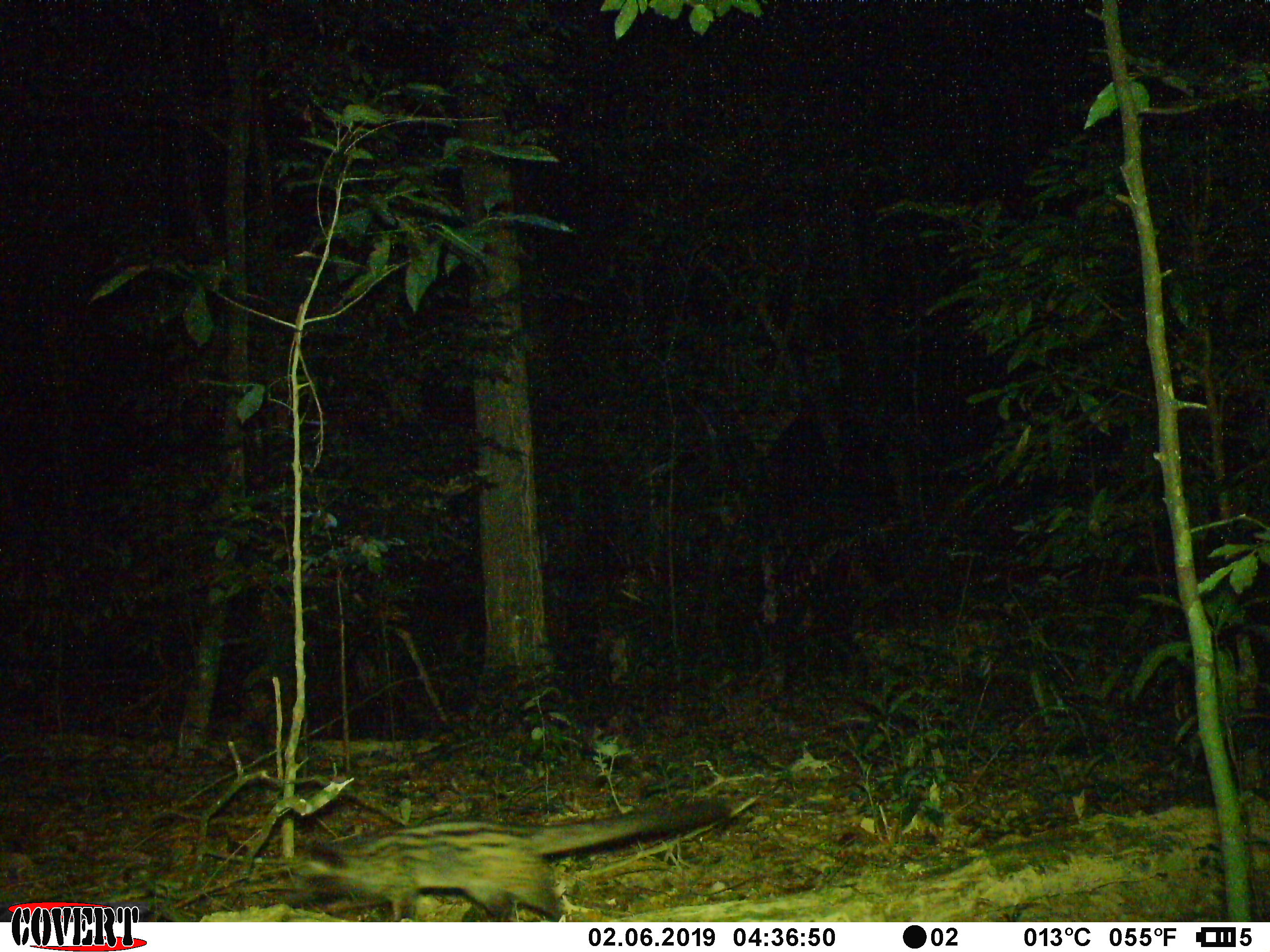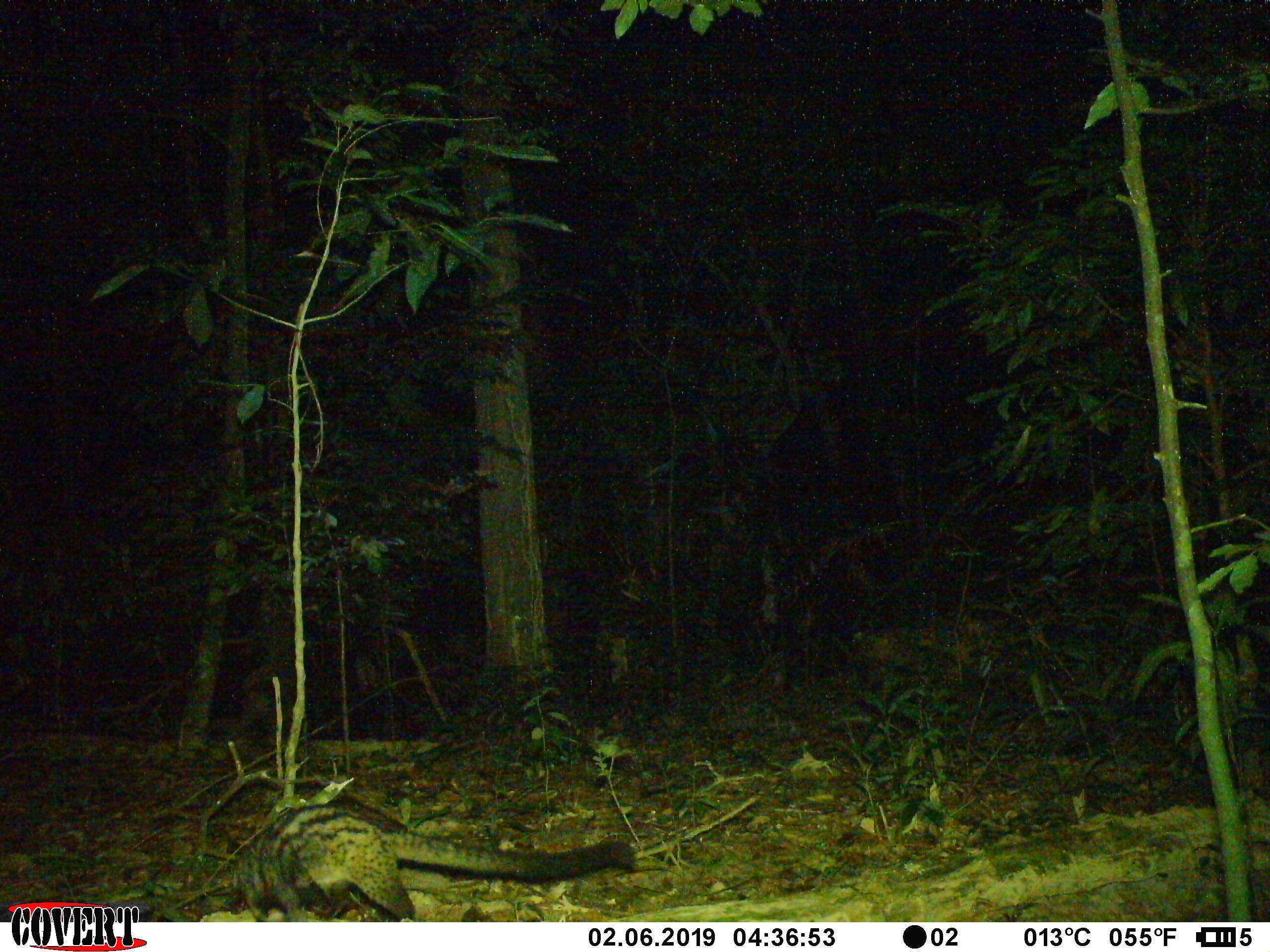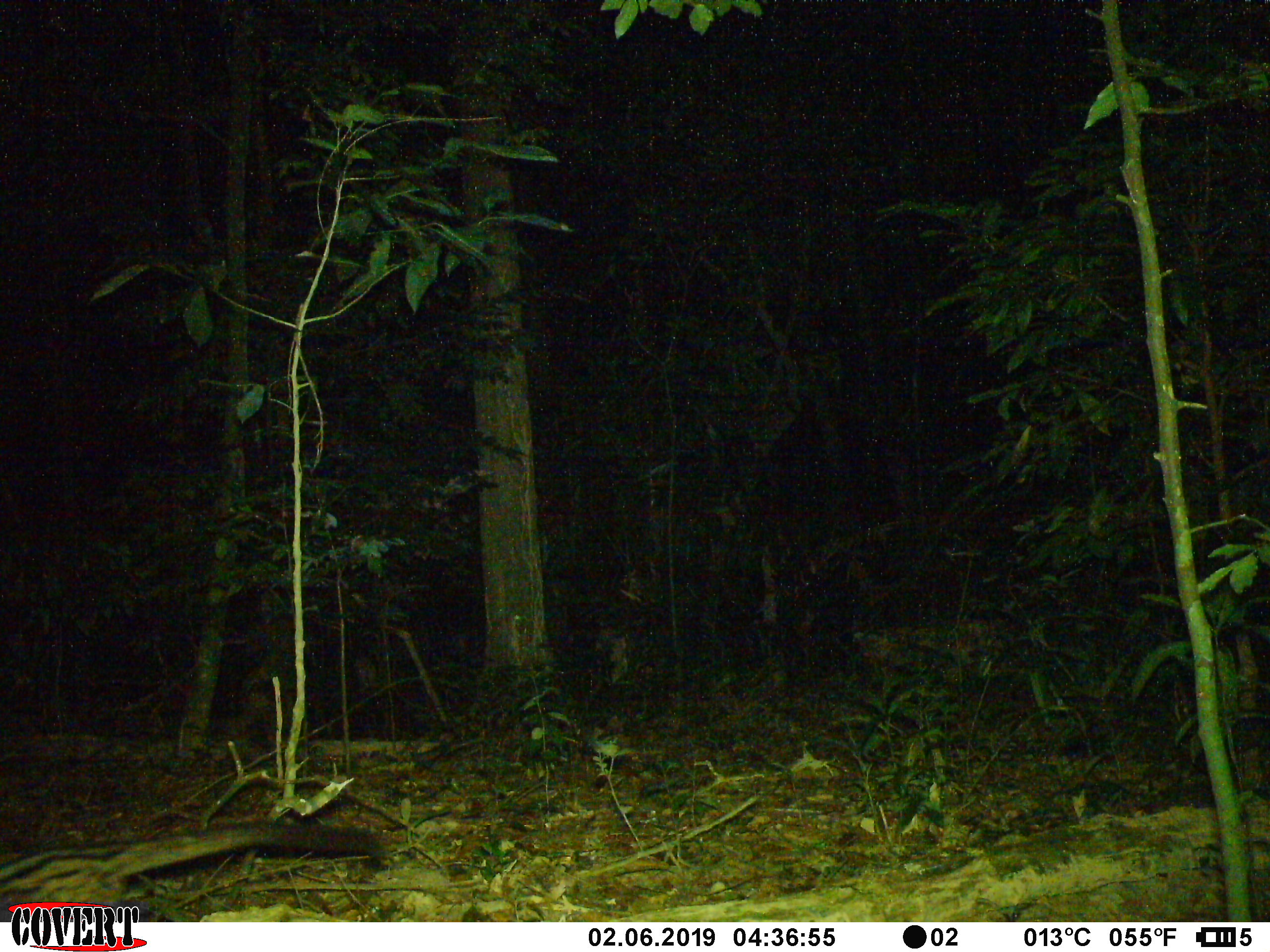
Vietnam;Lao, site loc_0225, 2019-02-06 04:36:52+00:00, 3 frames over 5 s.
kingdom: Animalia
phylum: Chordata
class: Mammalia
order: Carnivora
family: Viverridae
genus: Paradoxurus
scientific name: Paradoxurus hermaphroditus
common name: common palm civet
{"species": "common palm civet (Paradoxurus hermaphroditus)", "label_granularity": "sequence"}